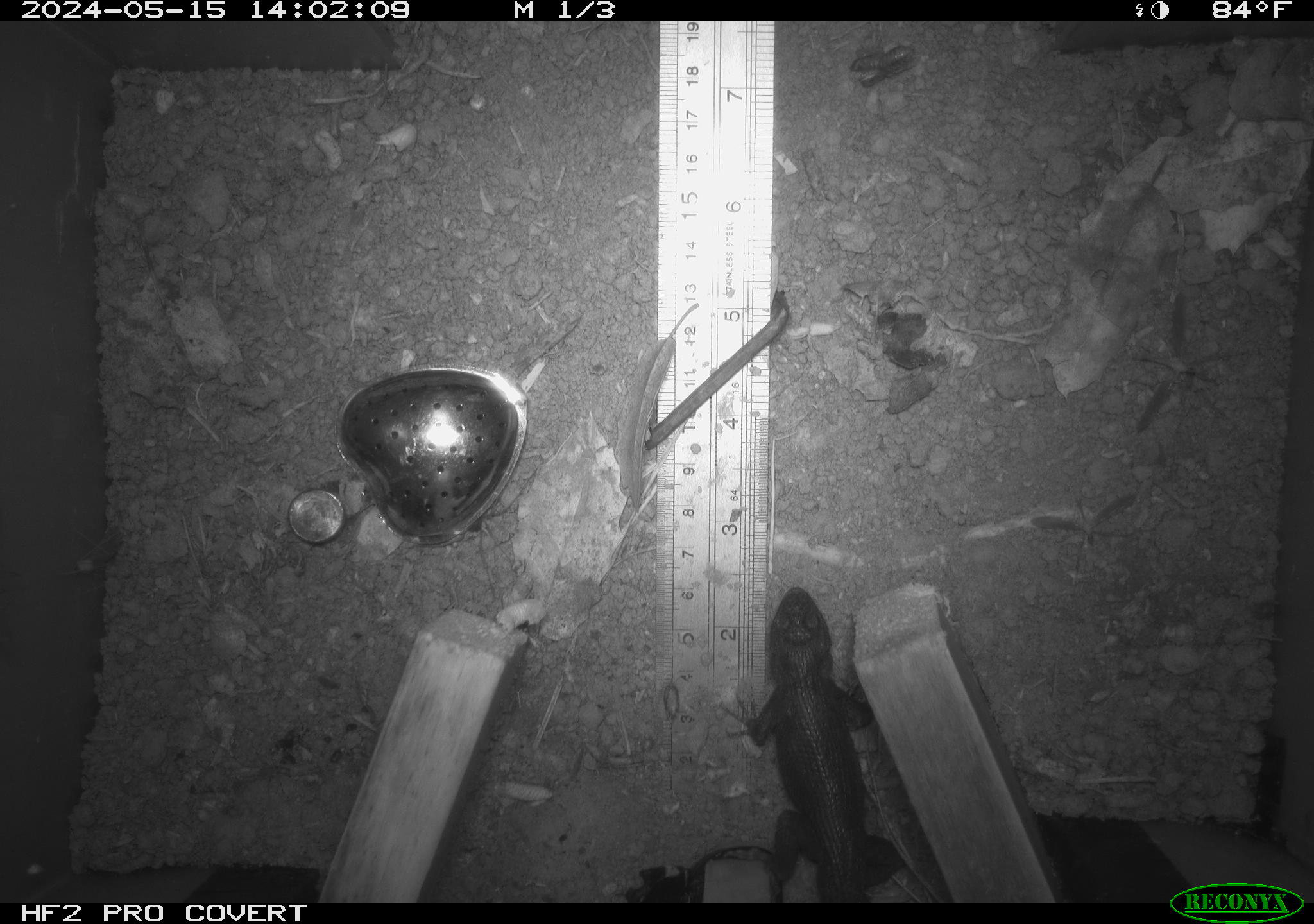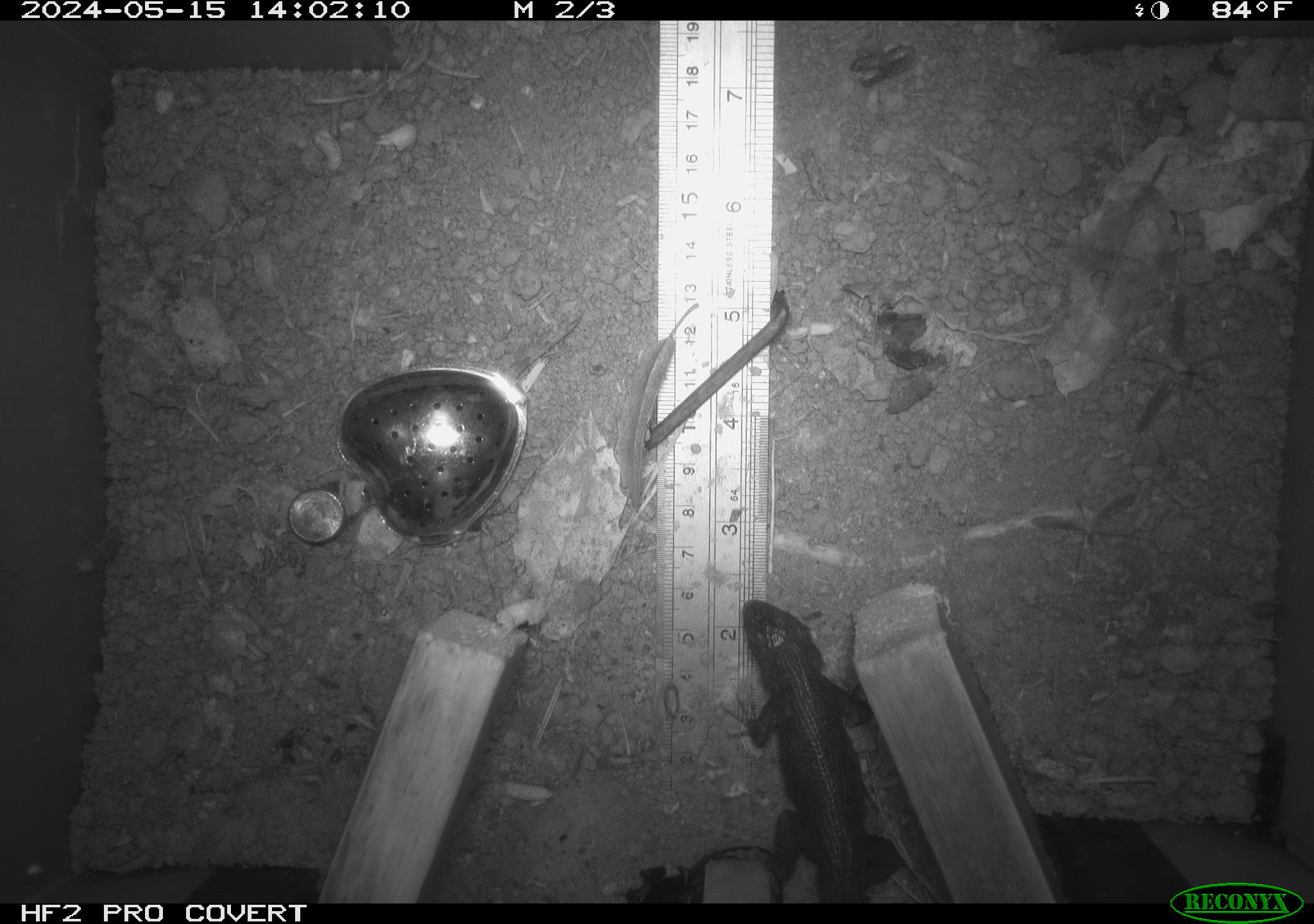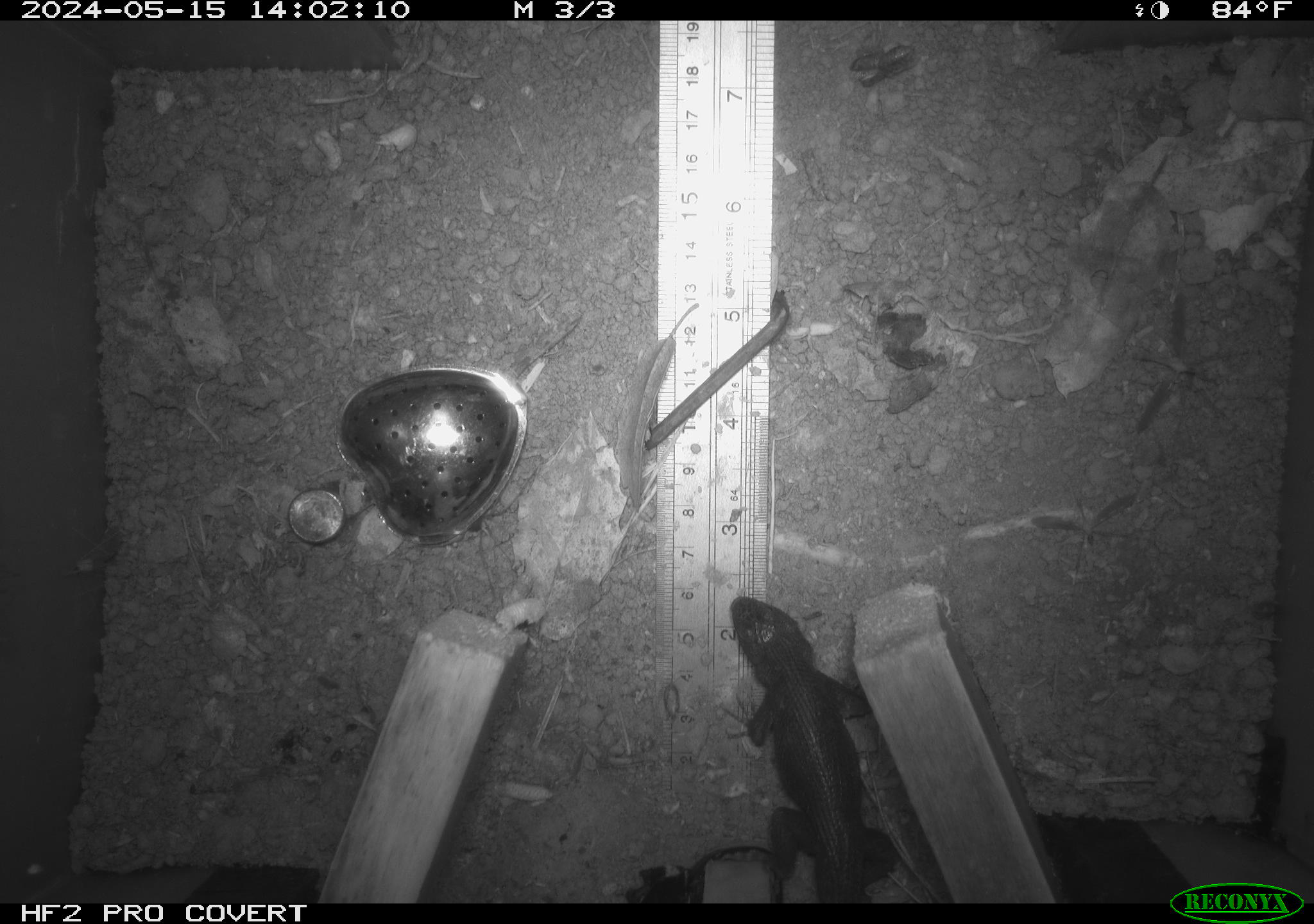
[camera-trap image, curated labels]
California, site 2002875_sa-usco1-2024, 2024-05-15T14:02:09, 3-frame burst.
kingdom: Animalia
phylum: Chordata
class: Reptilia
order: Squamata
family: Phrynosomatidae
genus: Sceloporus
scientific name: Sceloporus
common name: spiny lizards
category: sceloporus species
Sceloporus species (spiny lizards) (Sceloporus).